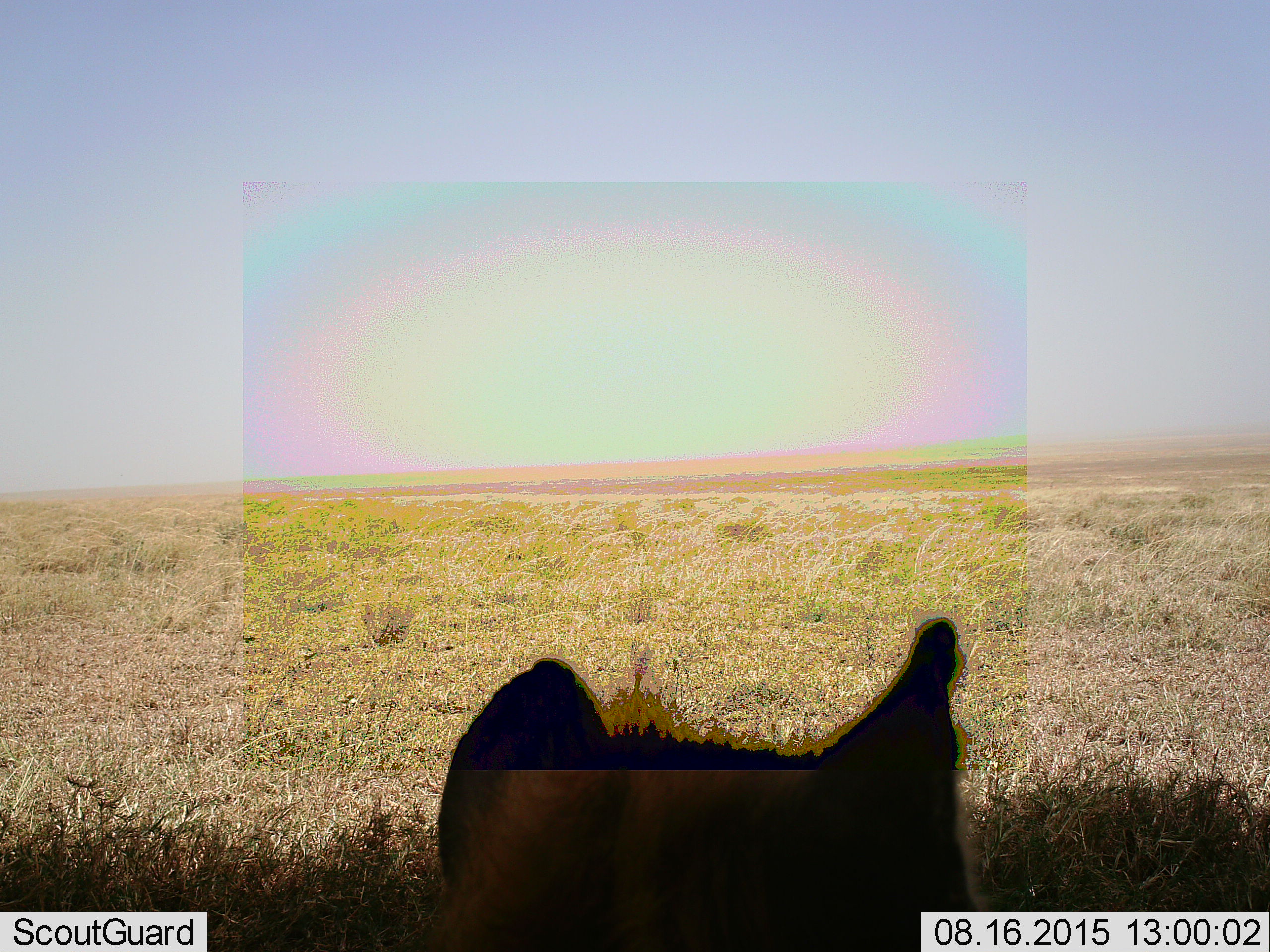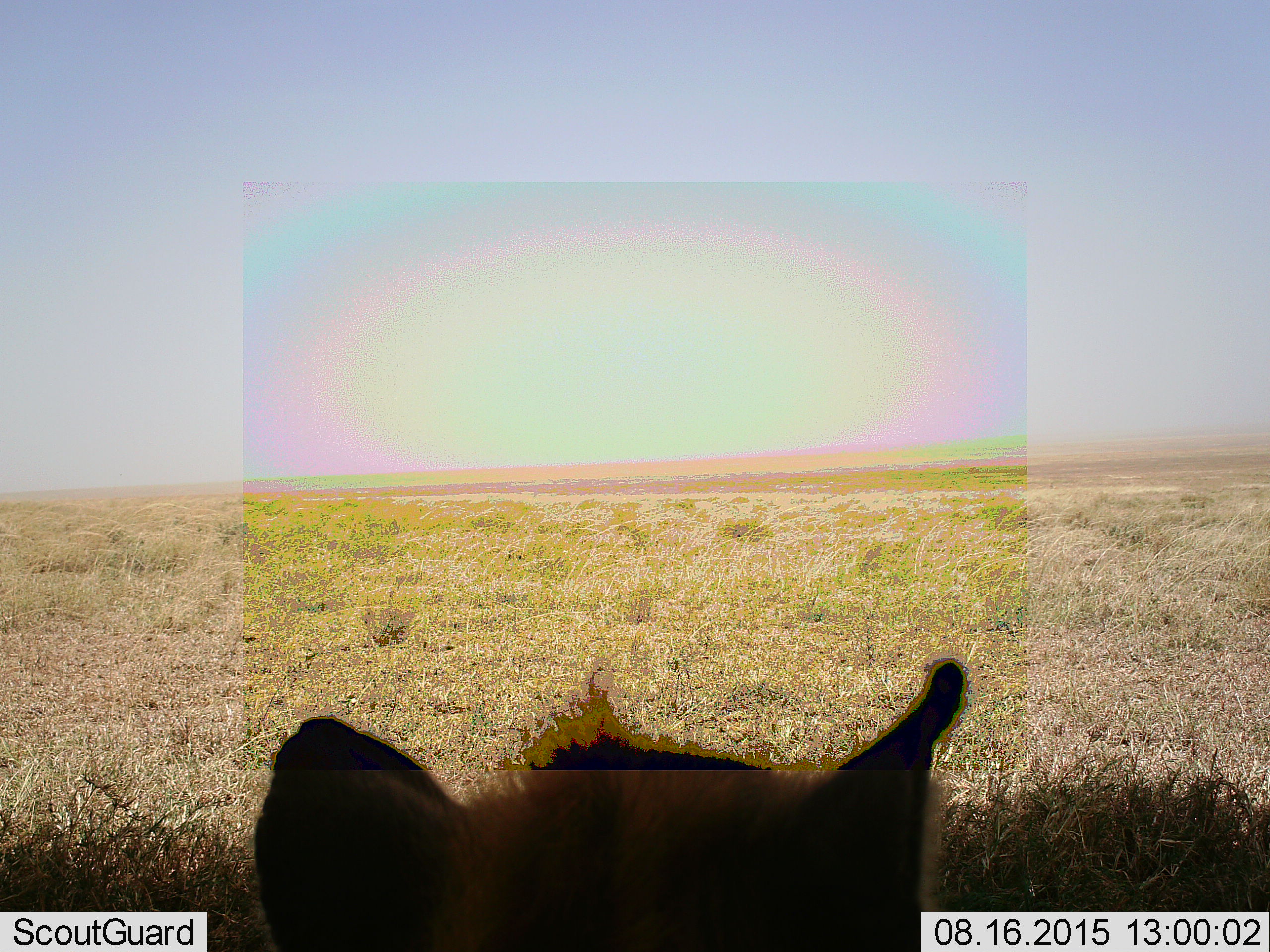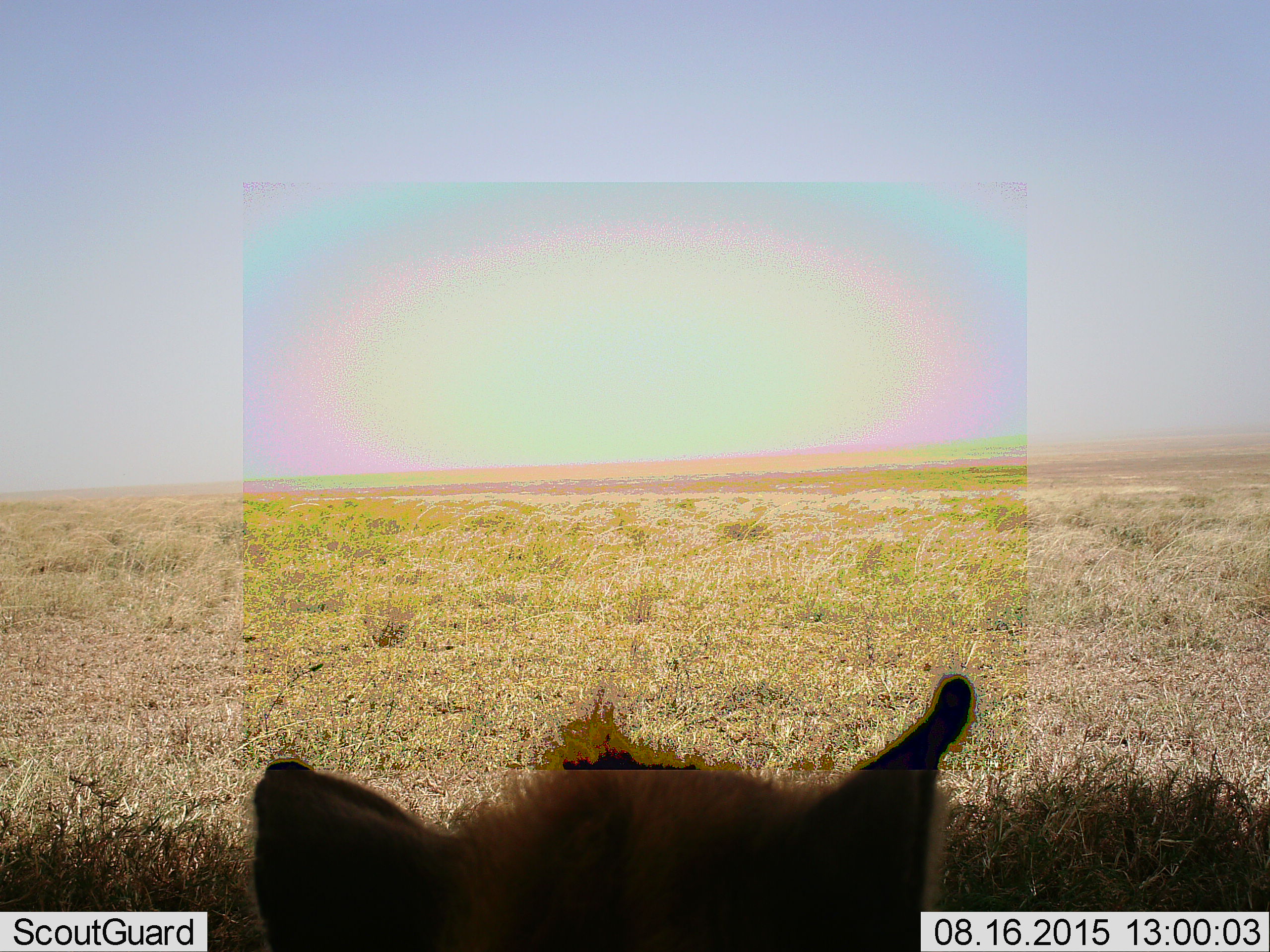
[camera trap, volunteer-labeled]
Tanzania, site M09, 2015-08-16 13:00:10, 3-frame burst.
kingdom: Animalia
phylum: Chordata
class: Mammalia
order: Carnivora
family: Hyaenidae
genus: Crocuta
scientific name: Crocuta crocuta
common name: spotted hyena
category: hyenaspotted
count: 1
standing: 60%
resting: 60%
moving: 0%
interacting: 0%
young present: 0%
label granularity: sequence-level